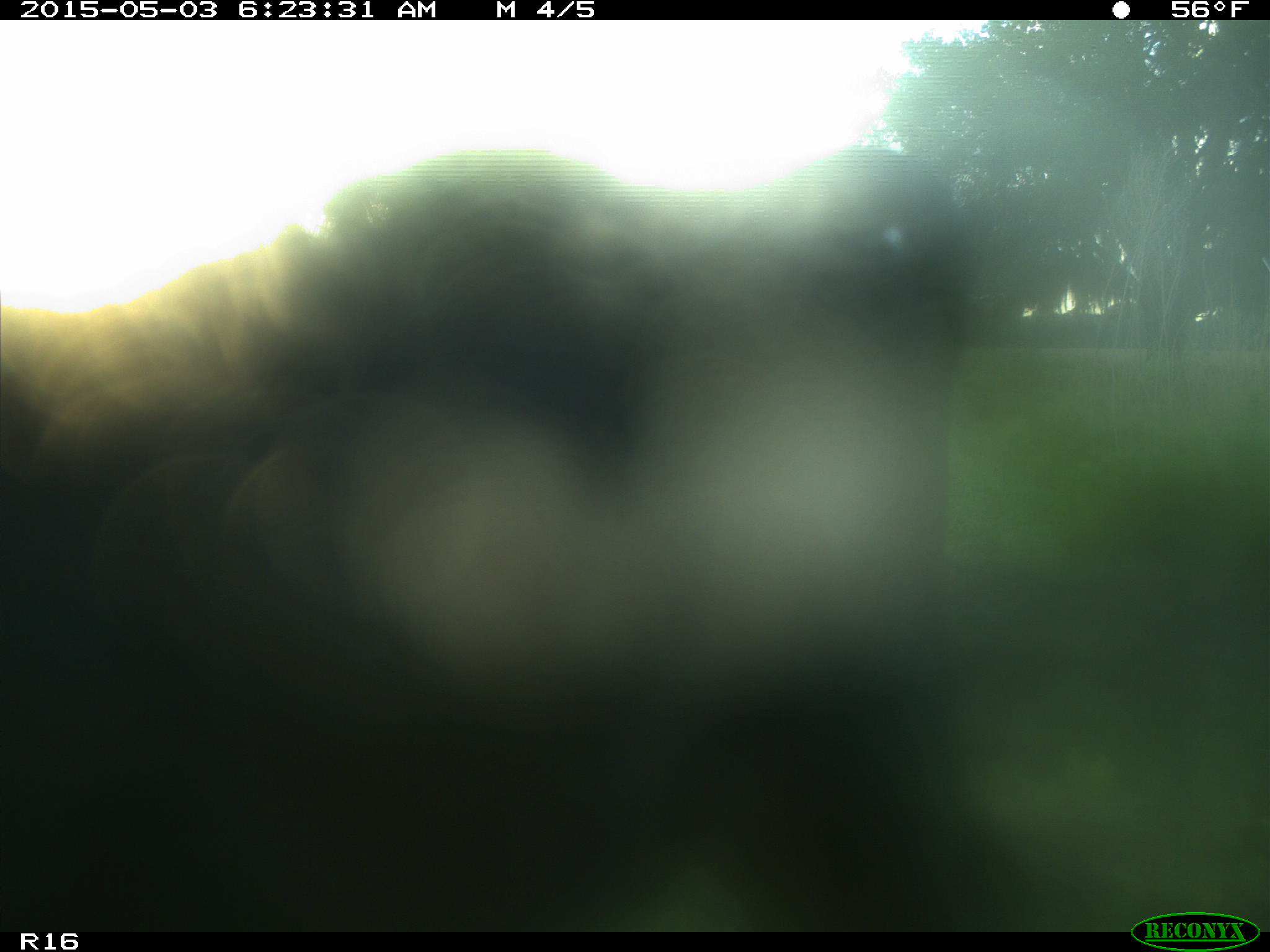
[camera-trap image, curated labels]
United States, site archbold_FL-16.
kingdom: Animalia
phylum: Chordata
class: Mammalia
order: Artiodactyla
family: Bovidae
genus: Bos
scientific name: Bos taurus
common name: domestic cow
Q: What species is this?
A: Bos taurus (domestic cow).